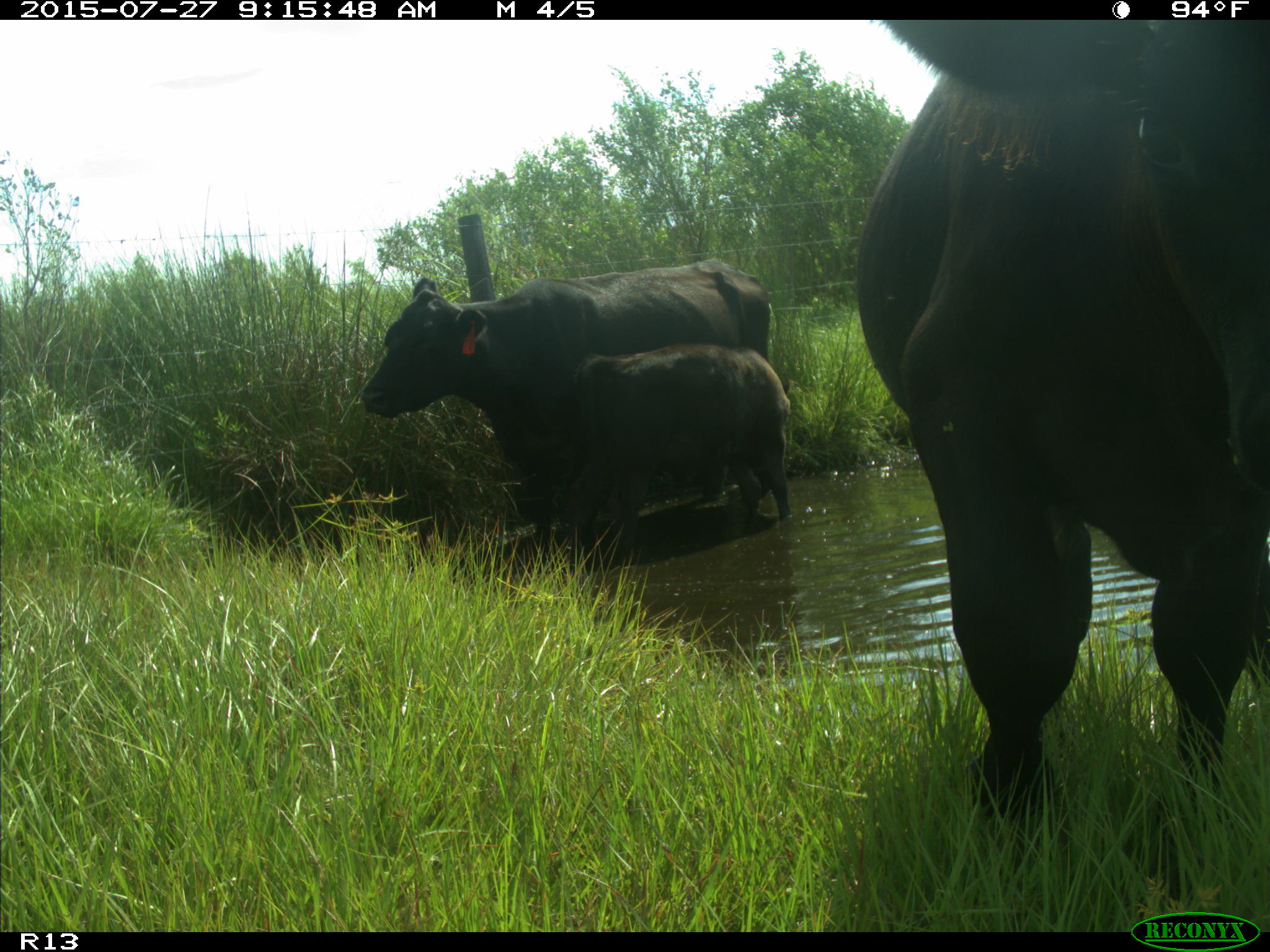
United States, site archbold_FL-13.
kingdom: Animalia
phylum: Chordata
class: Mammalia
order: Artiodactyla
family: Bovidae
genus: Bos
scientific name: Bos taurus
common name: domestic cow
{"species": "Bos taurus (domestic cow)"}